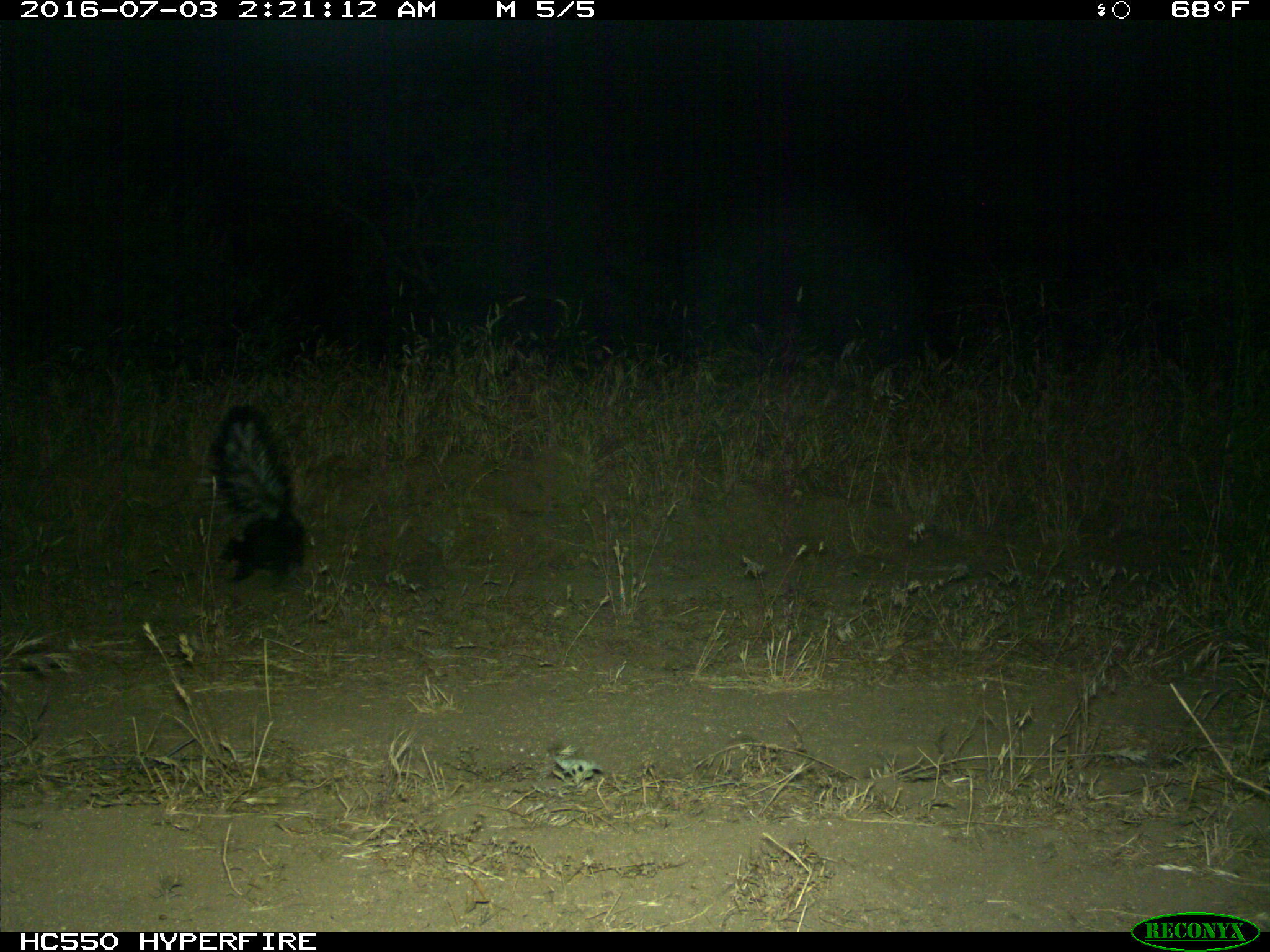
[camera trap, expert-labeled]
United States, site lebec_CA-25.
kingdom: Animalia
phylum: Chordata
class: Mammalia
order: Carnivora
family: Mephitidae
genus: Mephitis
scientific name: Mephitis mephitis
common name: striped skunk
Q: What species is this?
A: Mephitis mephitis (striped skunk).